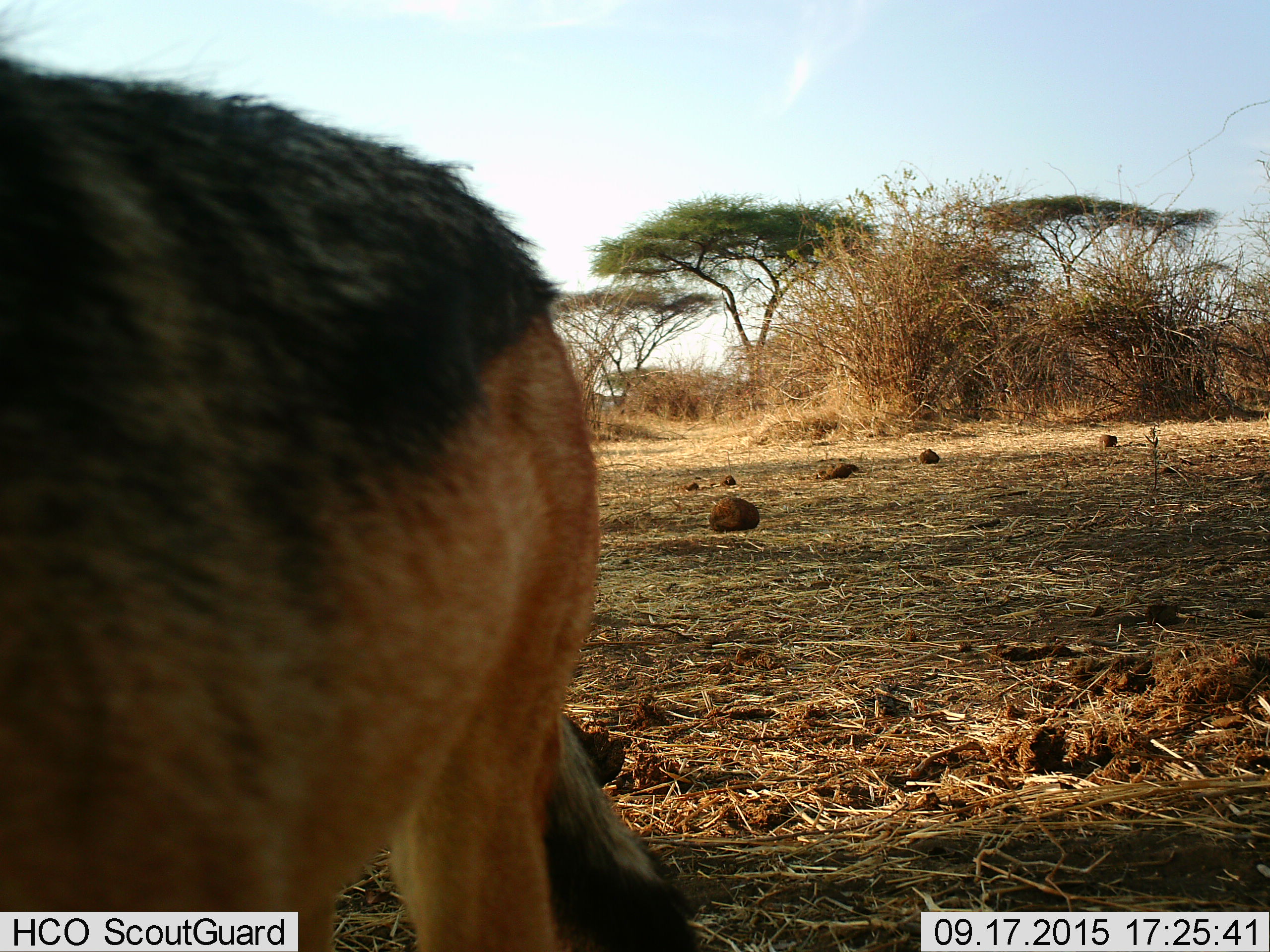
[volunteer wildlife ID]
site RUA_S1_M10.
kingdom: Animalia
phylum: Chordata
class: Mammalia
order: Carnivora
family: Canidae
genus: Lupulella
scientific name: Lupulella mesomelas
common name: black-backed jackal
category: jackalblackbacked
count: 1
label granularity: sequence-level